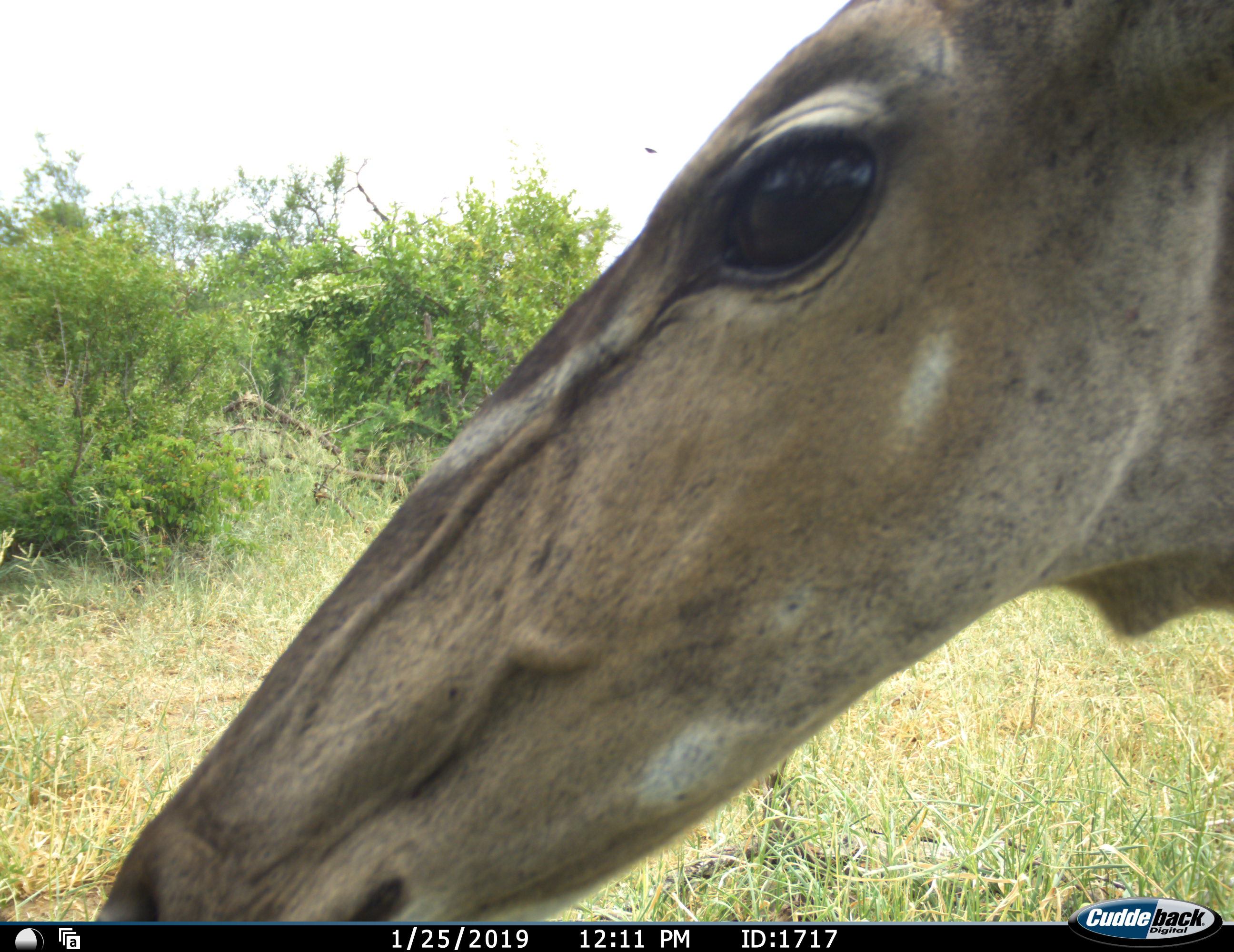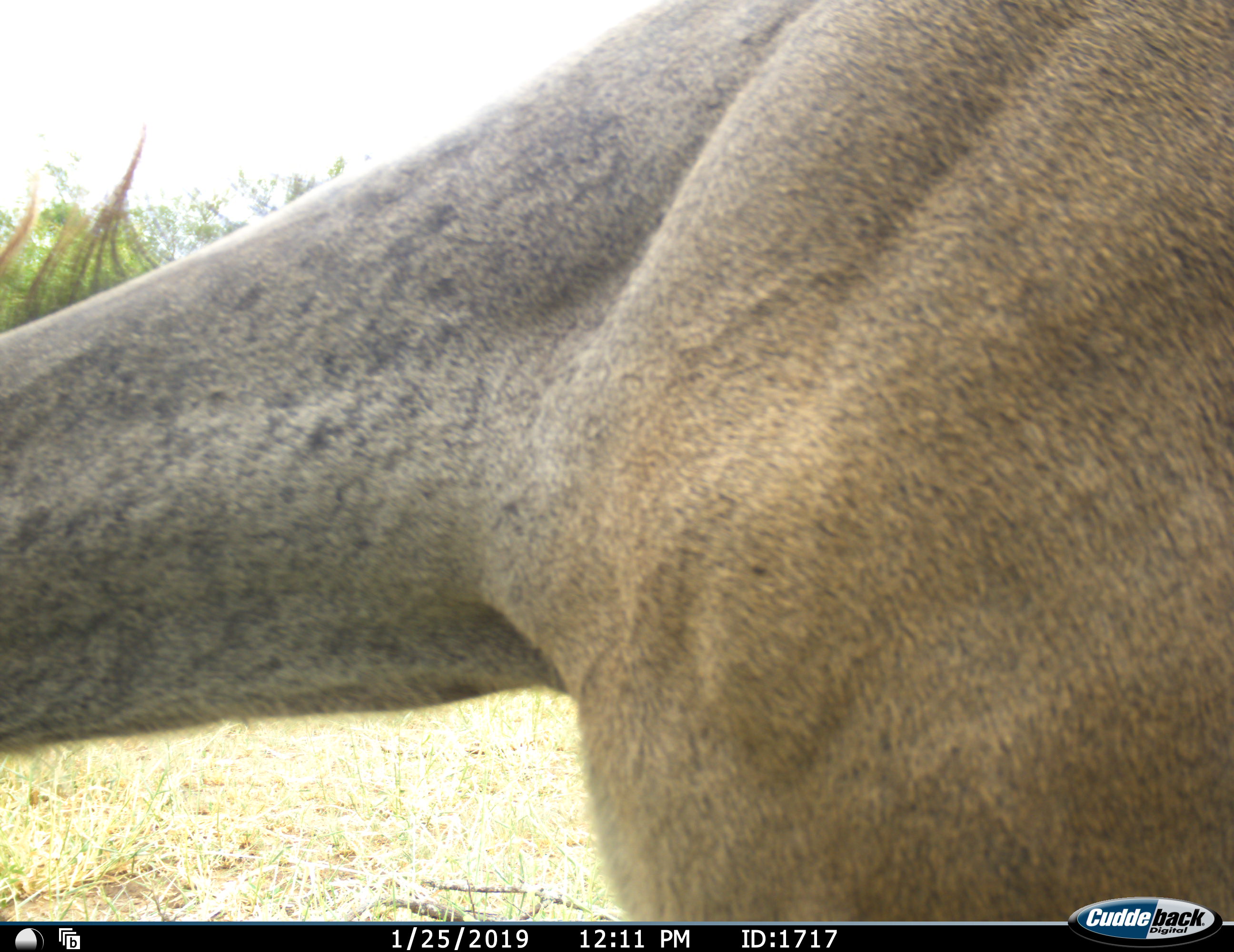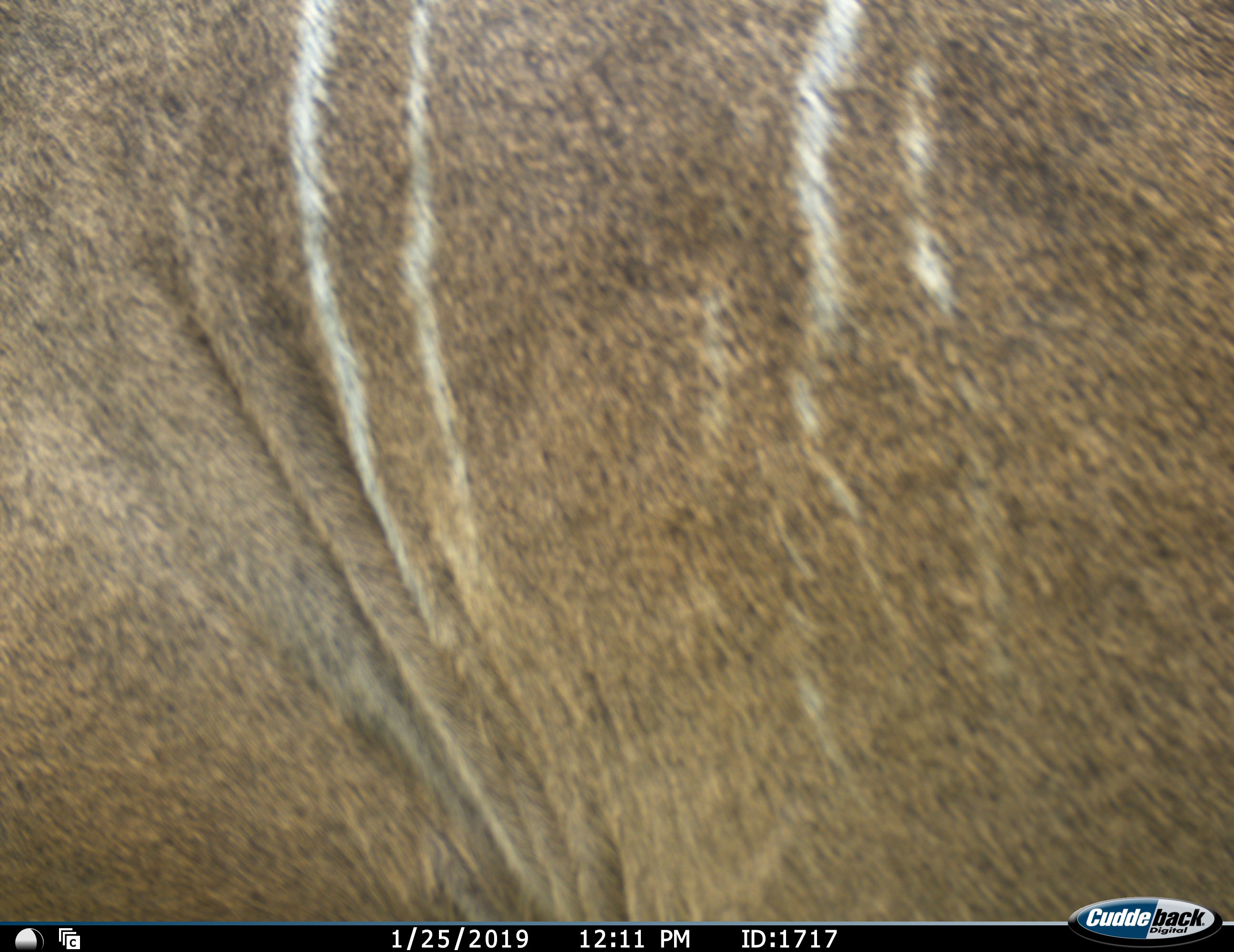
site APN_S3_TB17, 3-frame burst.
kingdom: Animalia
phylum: Chordata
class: Mammalia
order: Artiodactyla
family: Bovidae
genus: Tragelaphus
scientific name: Tragelaphus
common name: kudu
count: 1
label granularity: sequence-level